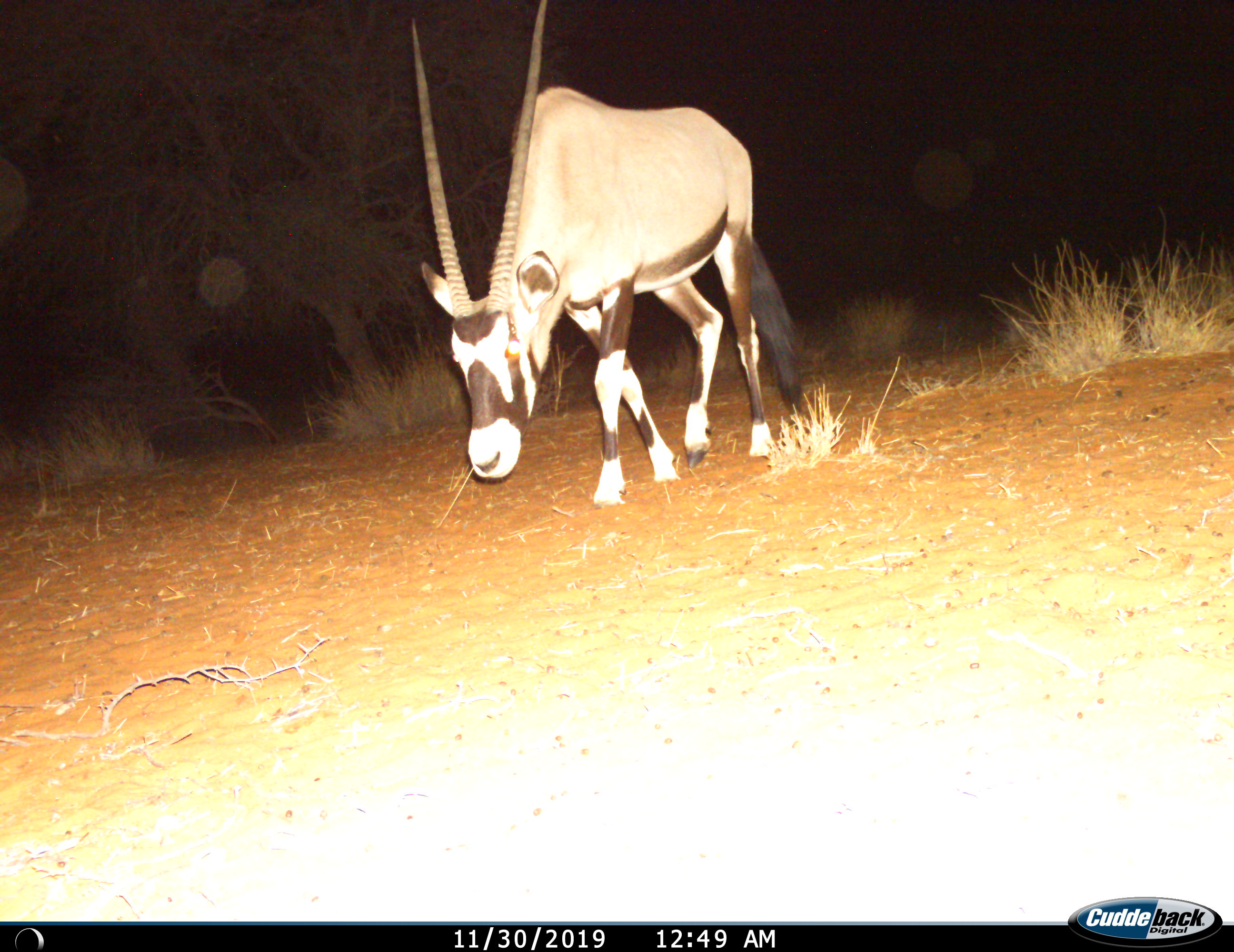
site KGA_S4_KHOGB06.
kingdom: Animalia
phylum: Chordata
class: Mammalia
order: Artiodactyla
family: Bovidae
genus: Oryx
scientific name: Oryx gazella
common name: gemsbok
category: oryx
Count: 1.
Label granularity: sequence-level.